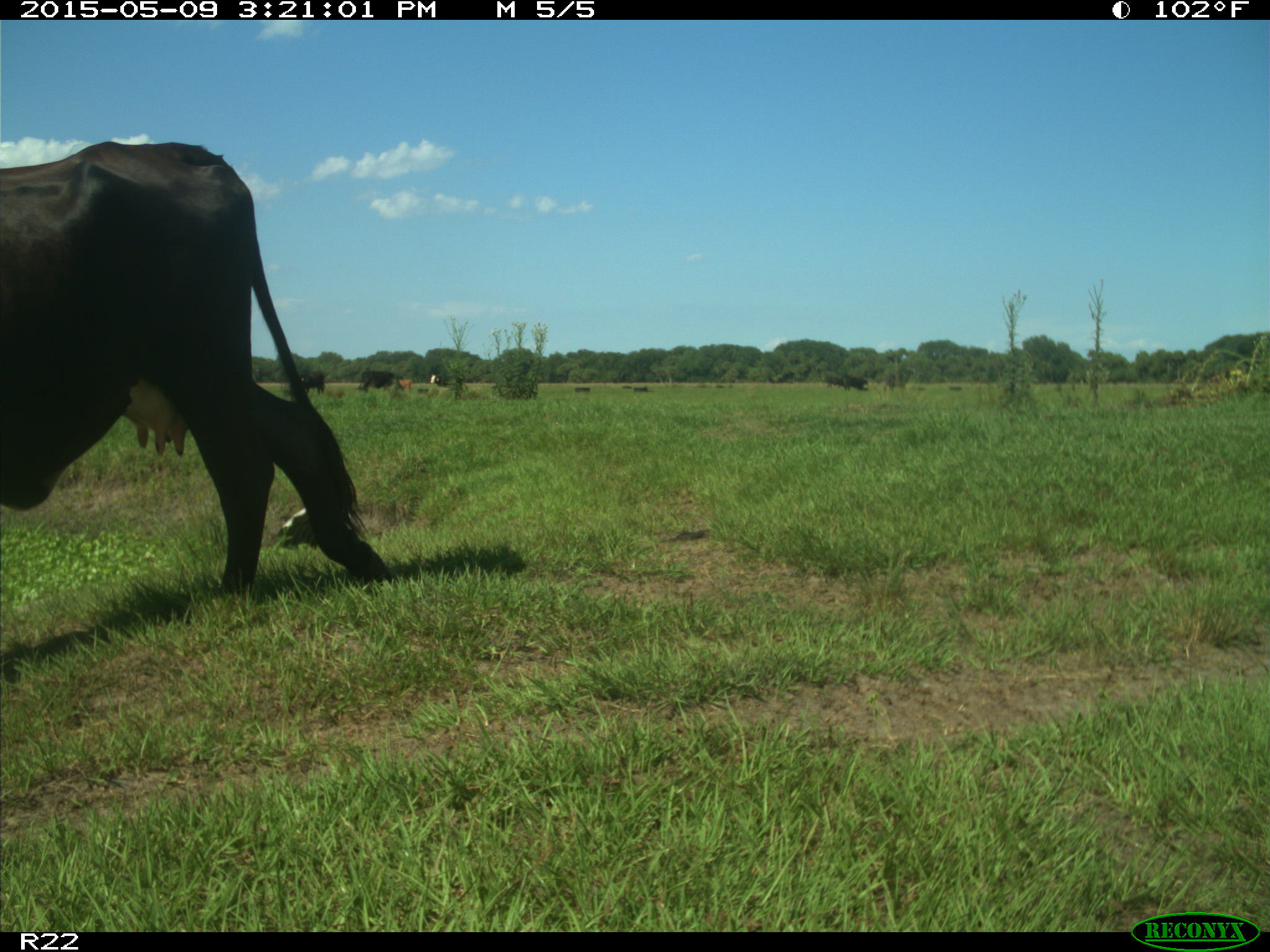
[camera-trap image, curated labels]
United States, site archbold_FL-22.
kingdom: Animalia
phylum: Chordata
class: Mammalia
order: Artiodactyla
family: Bovidae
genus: Bos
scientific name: Bos taurus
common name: domestic cow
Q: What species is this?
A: Bos taurus (domestic cow).